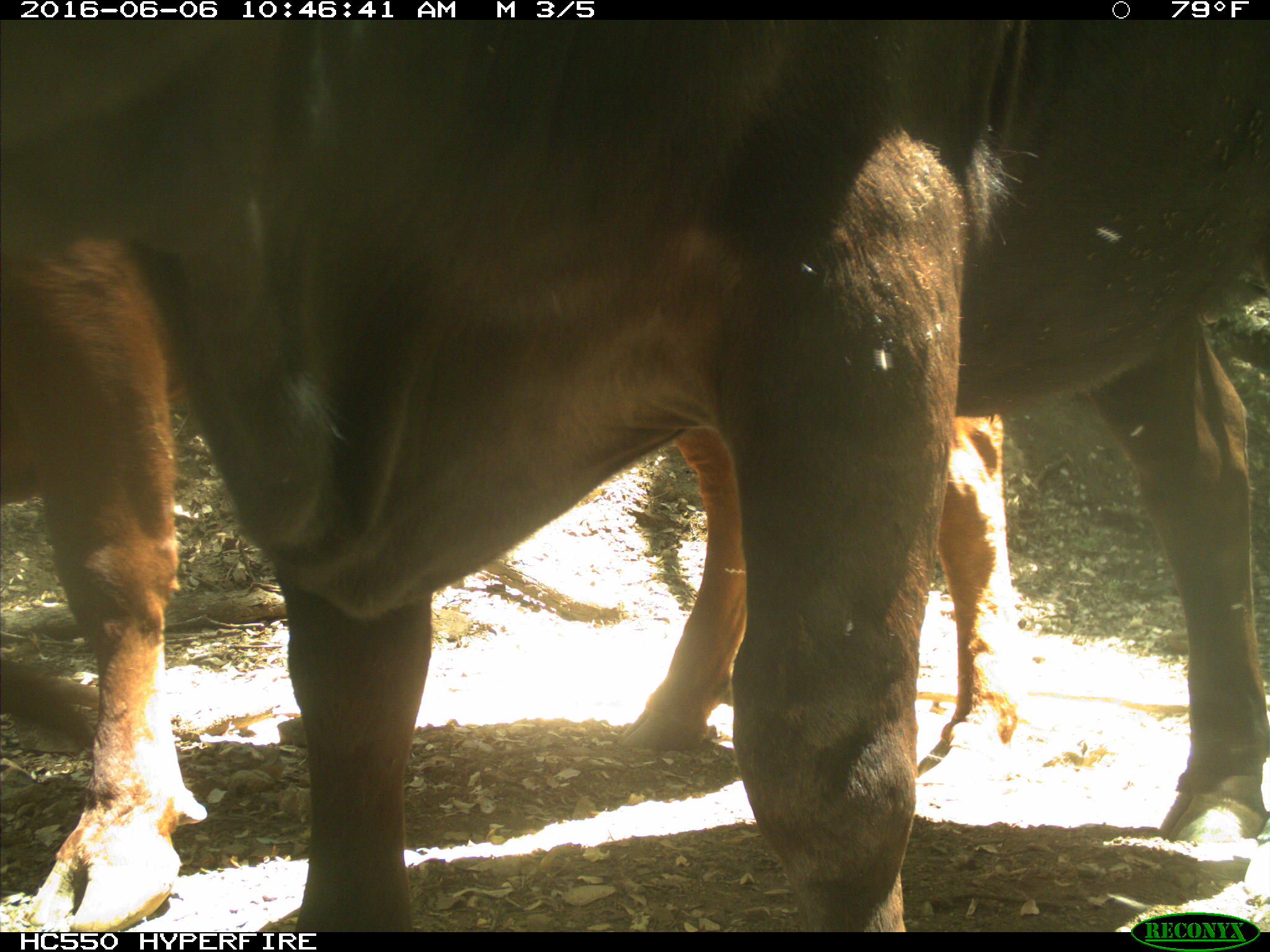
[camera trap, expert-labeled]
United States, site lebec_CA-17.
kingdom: Animalia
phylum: Chordata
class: Mammalia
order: Artiodactyla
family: Bovidae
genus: Bos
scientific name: Bos taurus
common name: domestic cow